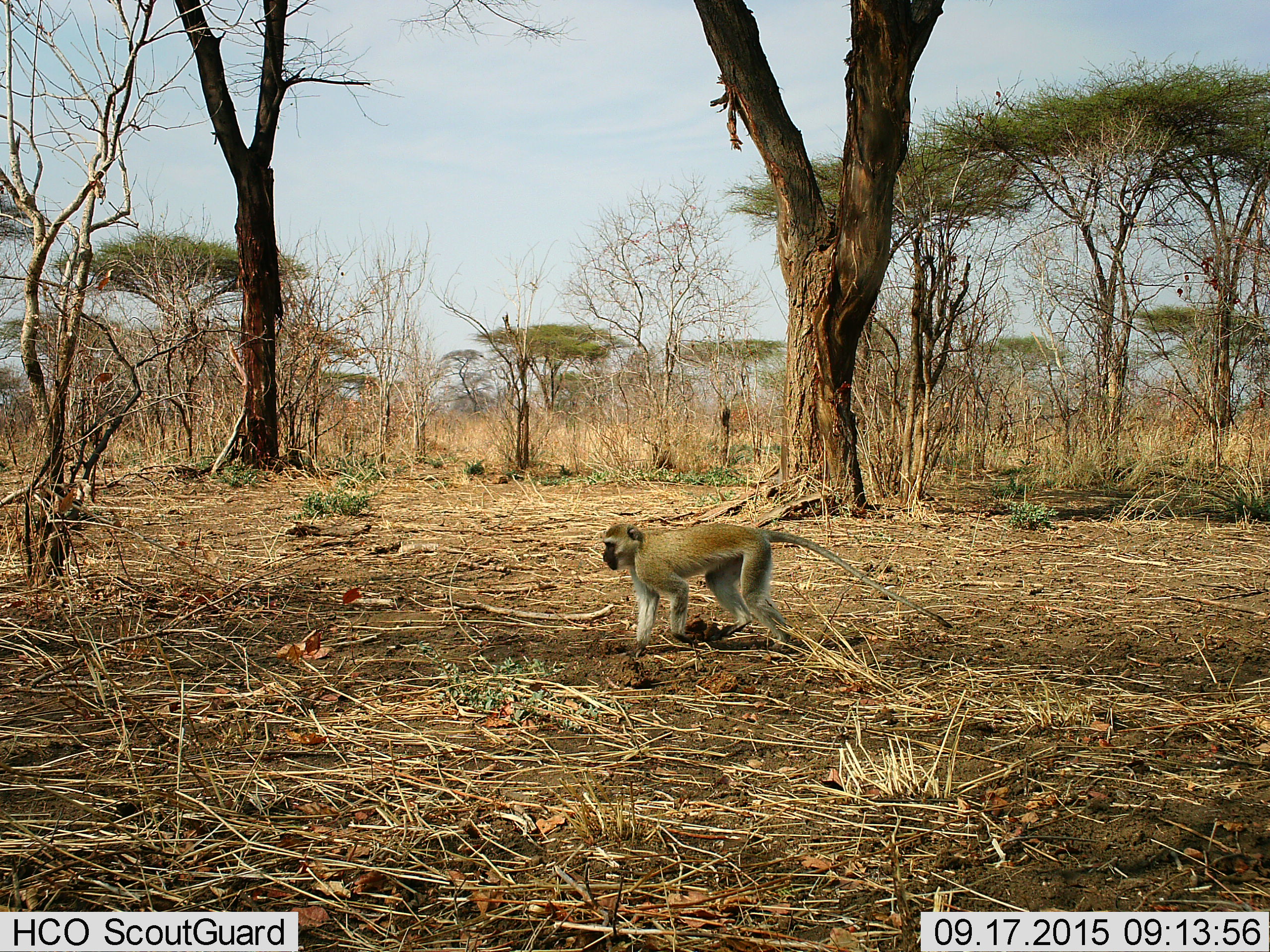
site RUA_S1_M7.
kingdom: Animalia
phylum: Chordata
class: Mammalia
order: Primates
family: Cercopithecidae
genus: Chlorocebus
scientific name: Chlorocebus pygerythrus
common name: vervet monkey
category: monkeyvervet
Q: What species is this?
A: Monkeyvervet (vervet monkey) (Chlorocebus pygerythrus).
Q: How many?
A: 1.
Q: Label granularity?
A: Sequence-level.